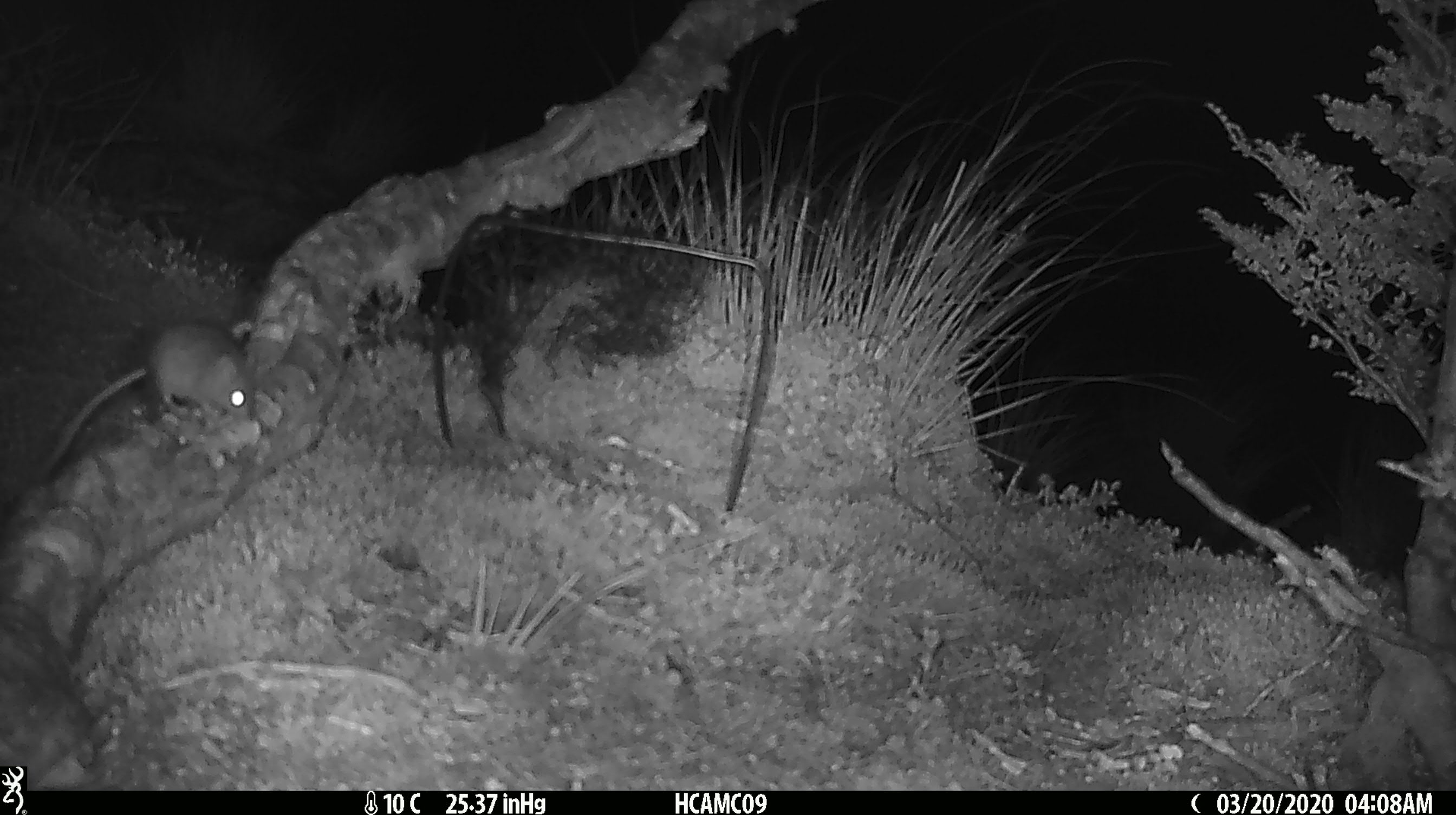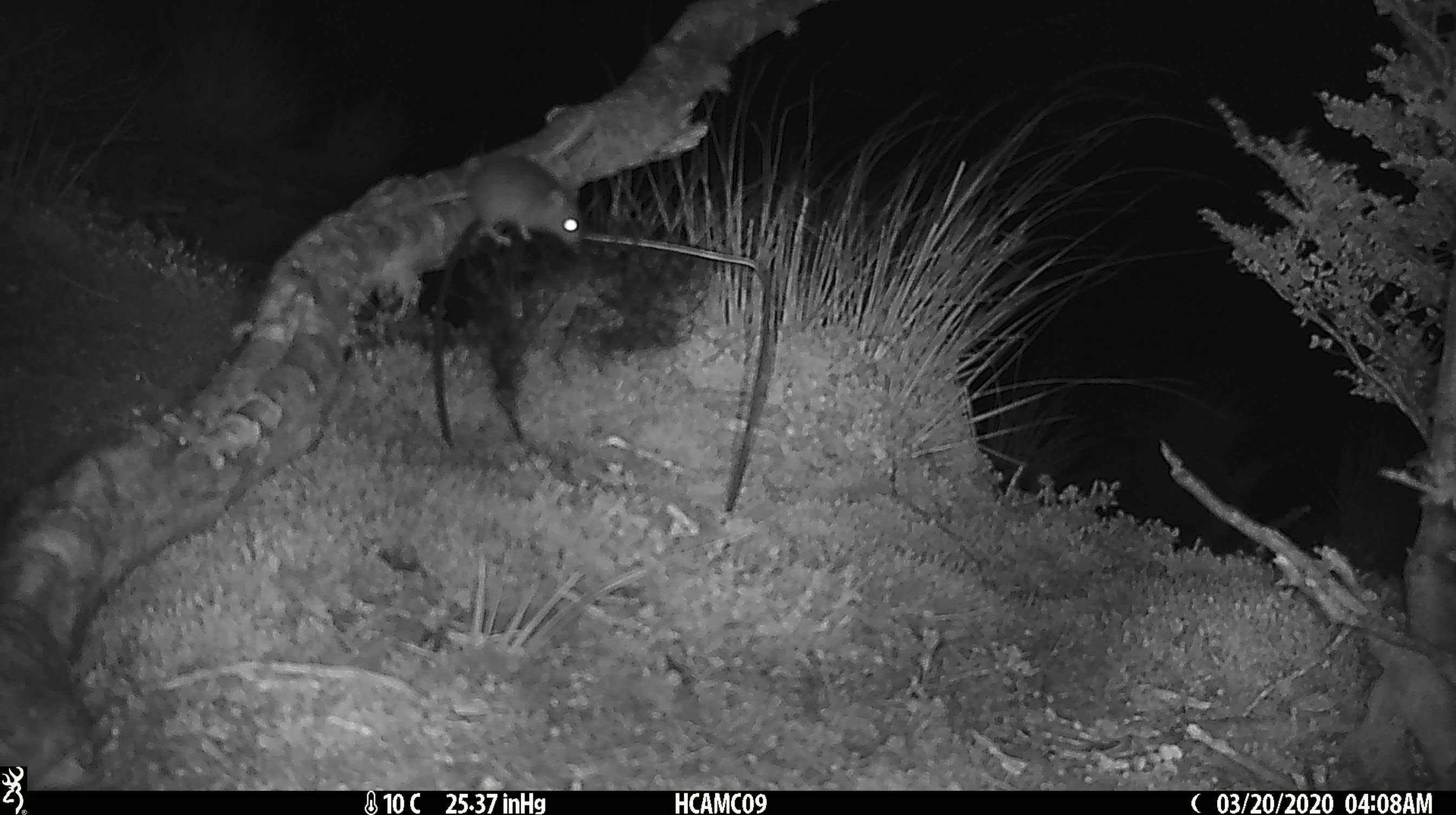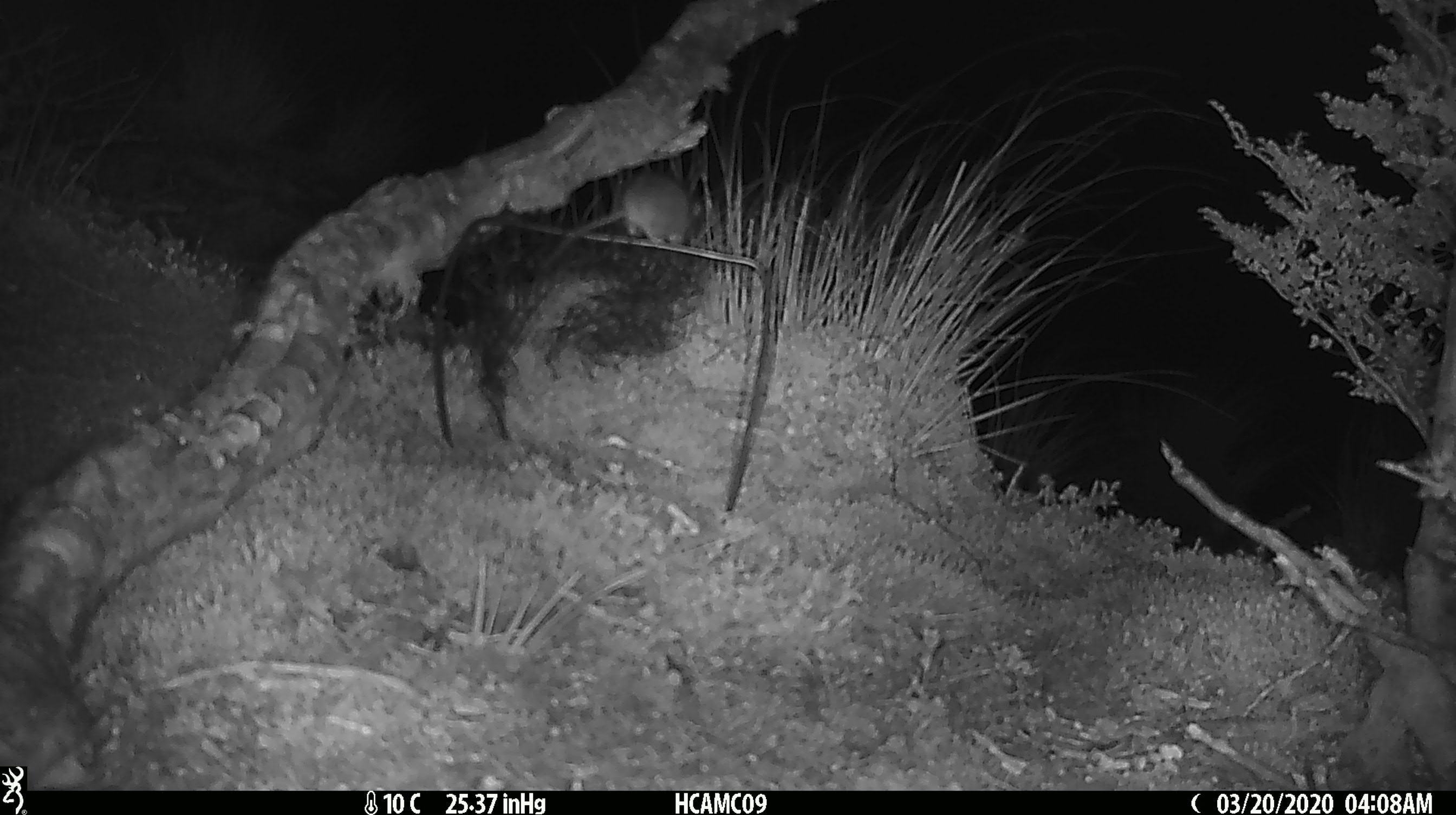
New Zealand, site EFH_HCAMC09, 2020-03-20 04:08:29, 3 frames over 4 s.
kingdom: Animalia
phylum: Chordata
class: Mammalia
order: Rodentia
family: Muridae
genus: Mus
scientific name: Mus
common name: mouse